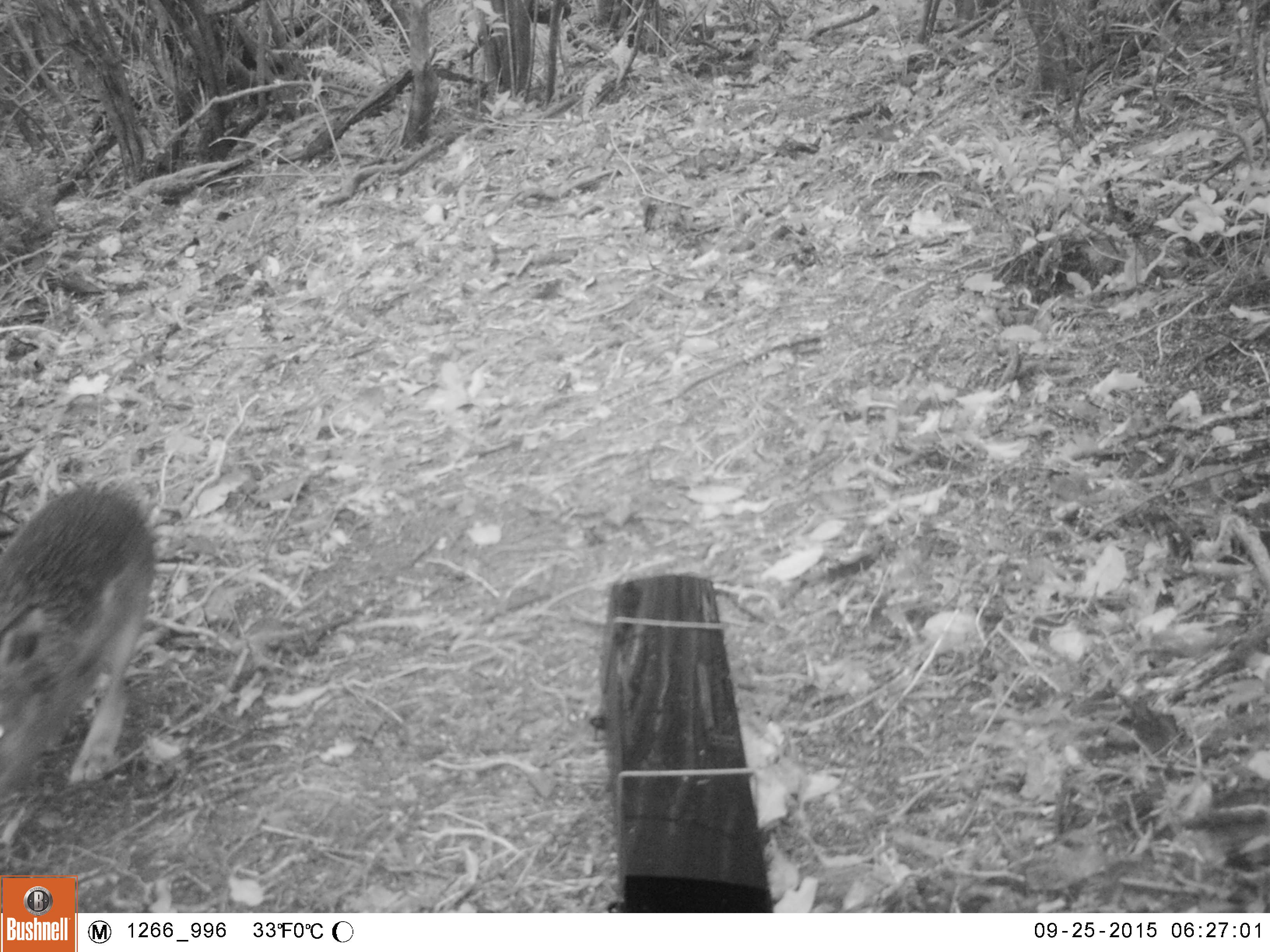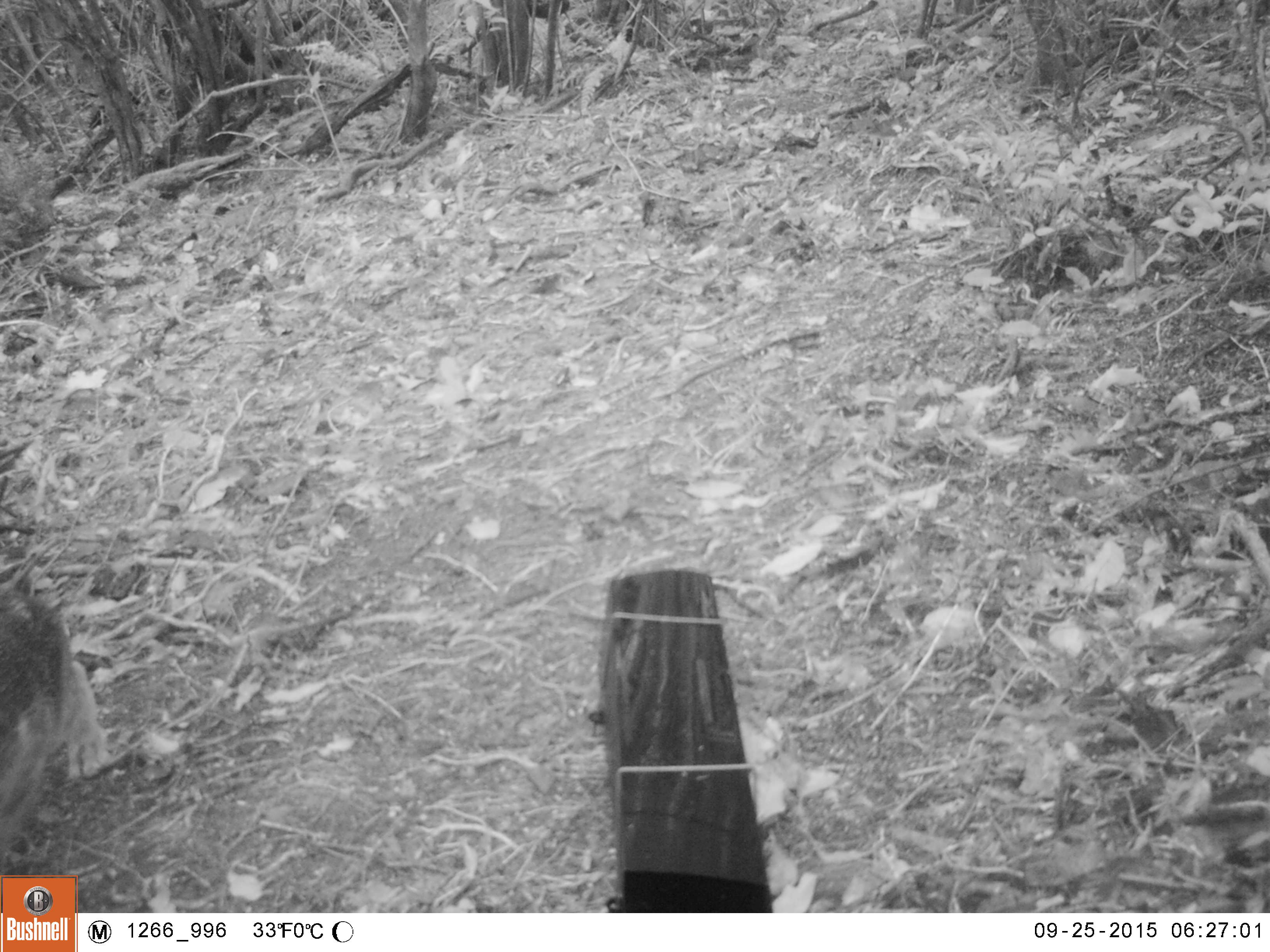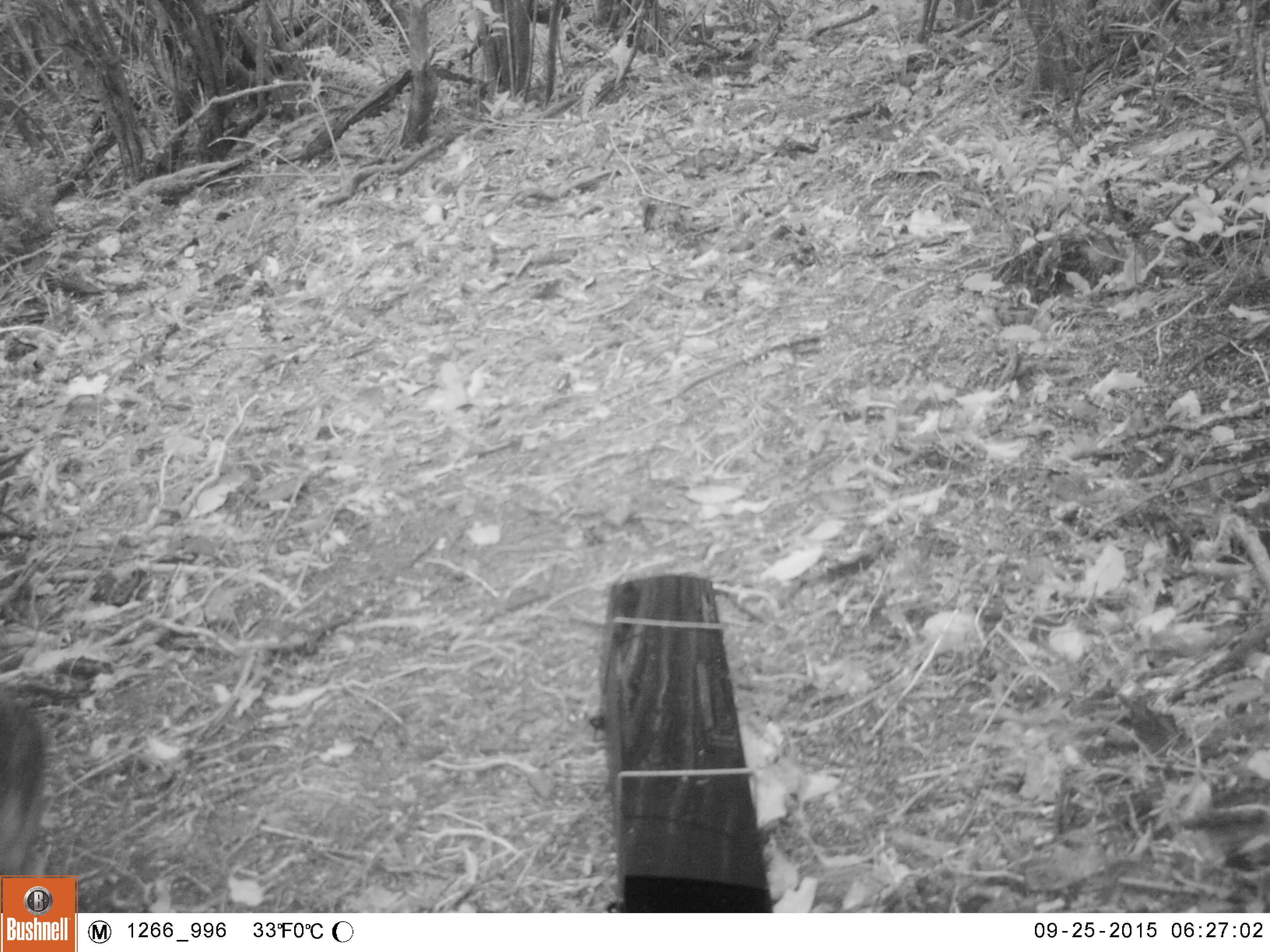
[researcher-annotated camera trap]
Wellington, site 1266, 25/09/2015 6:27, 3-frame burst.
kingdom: Animalia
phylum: Chordata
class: Mammalia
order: Lagomorpha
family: Leporidae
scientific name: Leporidae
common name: rabbit